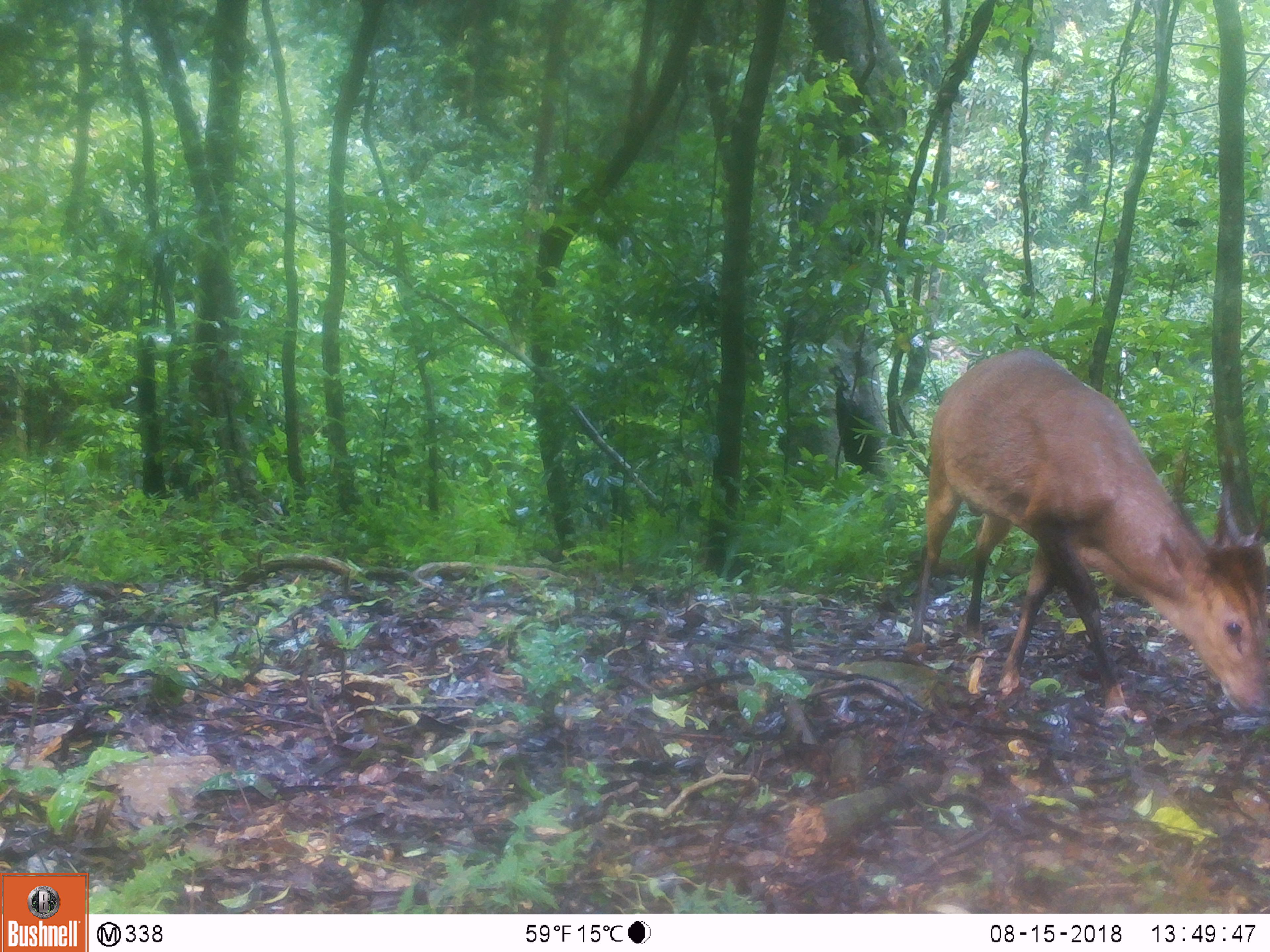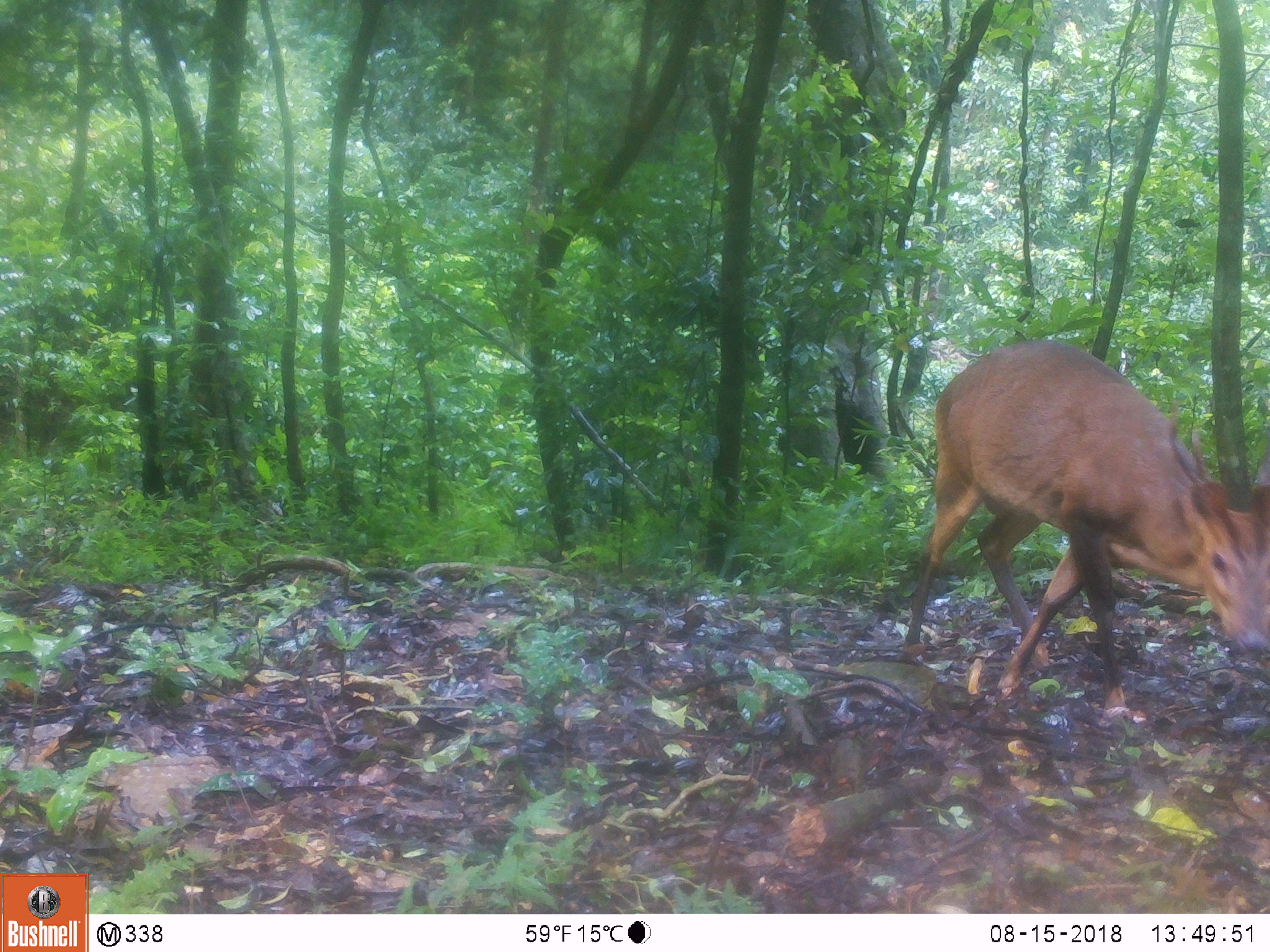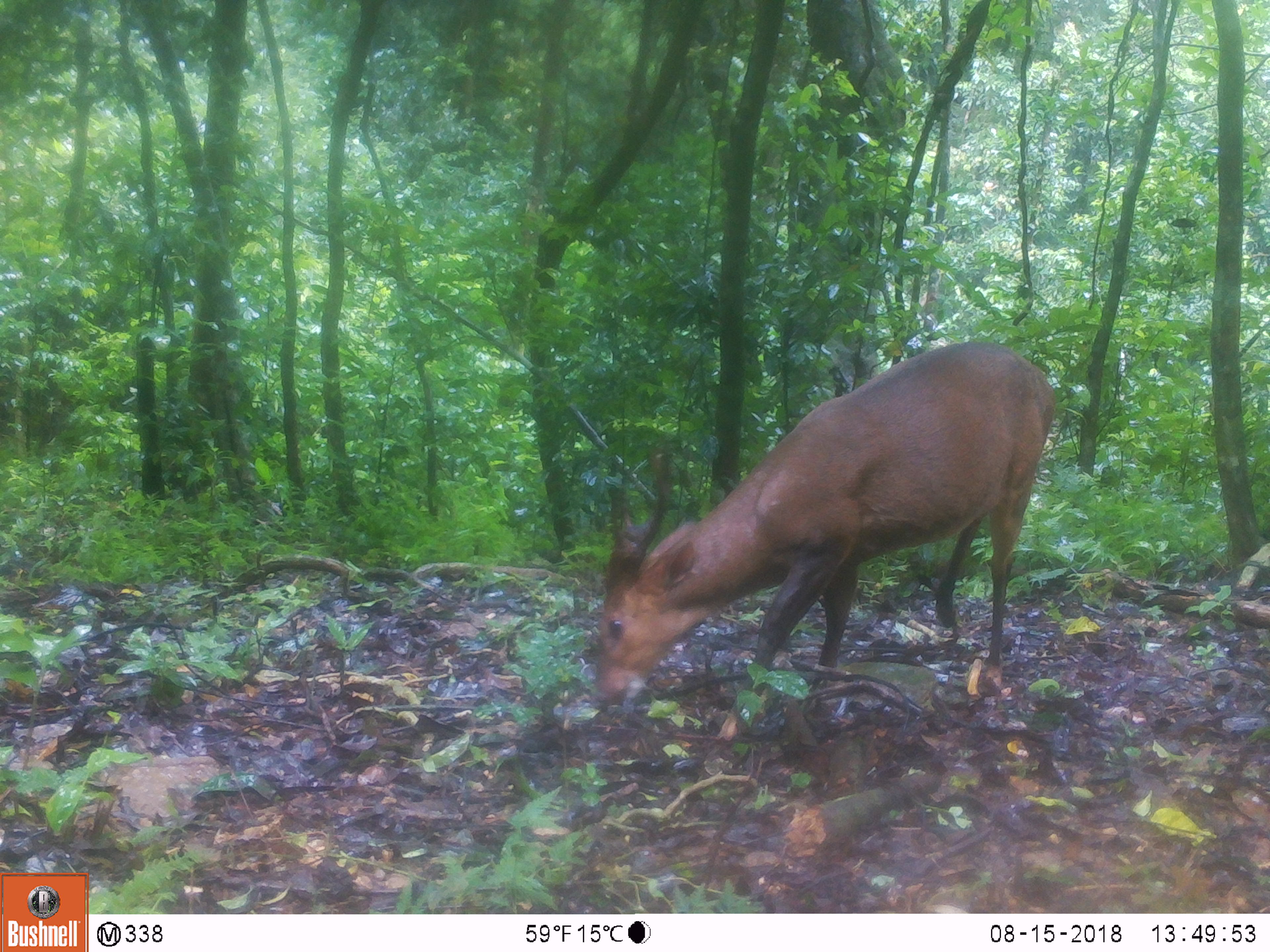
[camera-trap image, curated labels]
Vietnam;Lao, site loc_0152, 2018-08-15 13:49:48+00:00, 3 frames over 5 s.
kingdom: Animalia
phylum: Chordata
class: Mammalia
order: Artiodactyla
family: Cervidae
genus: Muntiacus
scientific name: Muntiacus vuquangensis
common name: large-antlered muntjac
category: large antlered muntjac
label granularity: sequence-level